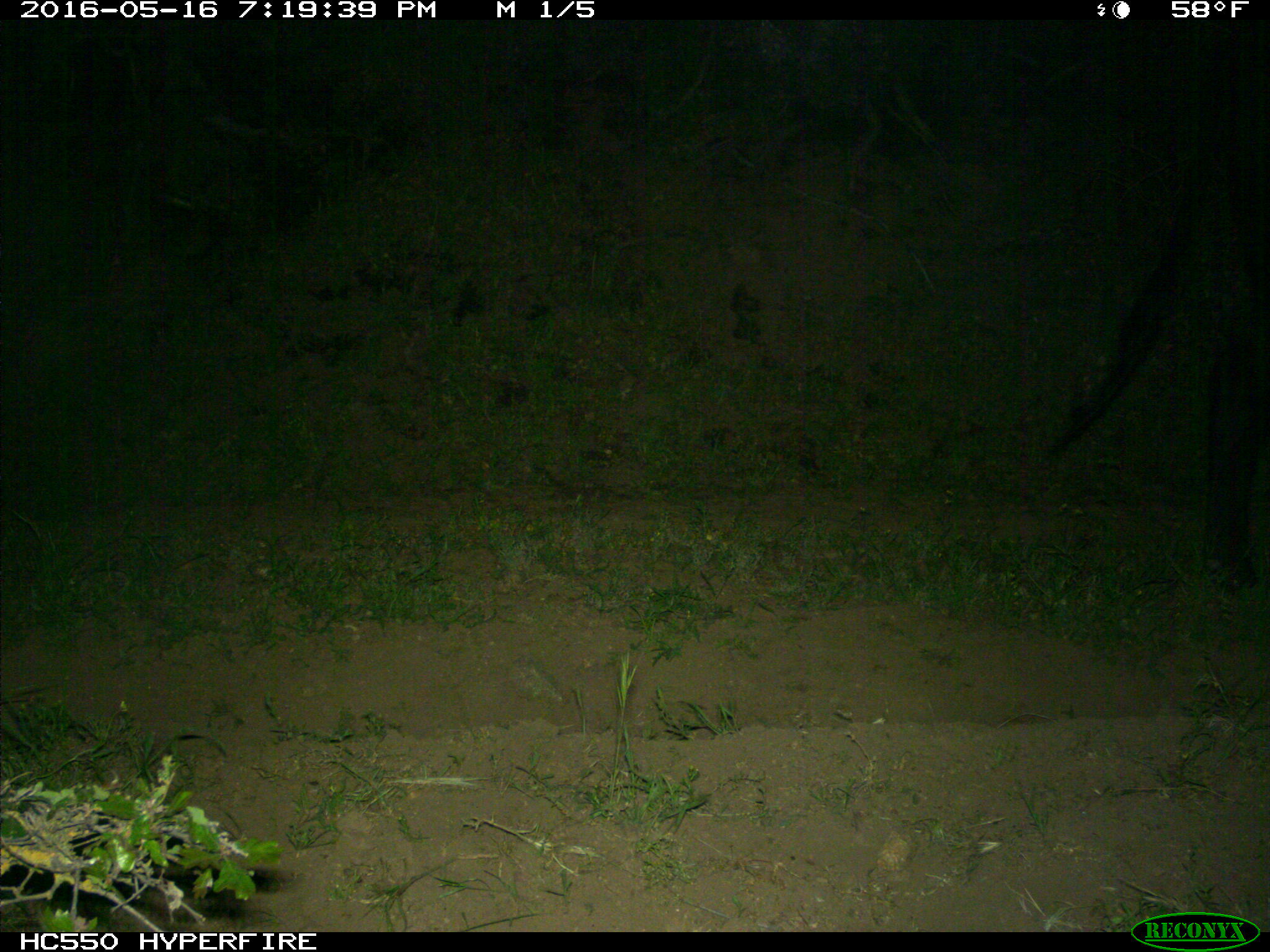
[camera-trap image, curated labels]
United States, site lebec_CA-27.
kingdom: Animalia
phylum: Chordata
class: Mammalia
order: Artiodactyla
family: Bovidae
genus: Bos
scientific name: Bos taurus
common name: domestic cow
Bos taurus (domestic cow).